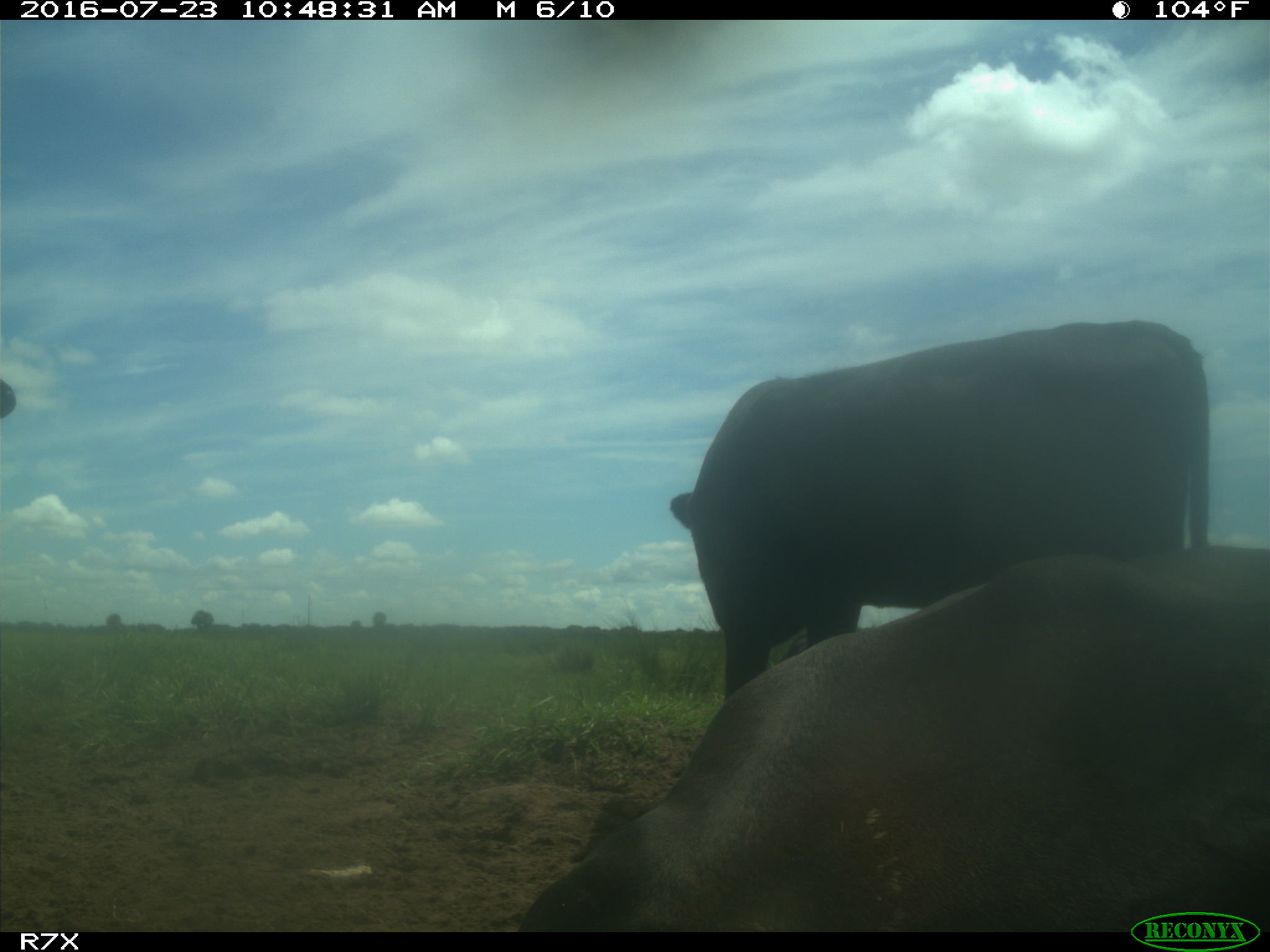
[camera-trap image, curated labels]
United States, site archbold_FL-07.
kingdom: Animalia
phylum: Chordata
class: Mammalia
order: Artiodactyla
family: Bovidae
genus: Bos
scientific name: Bos taurus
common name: domestic cow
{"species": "Bos taurus (domestic cow)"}